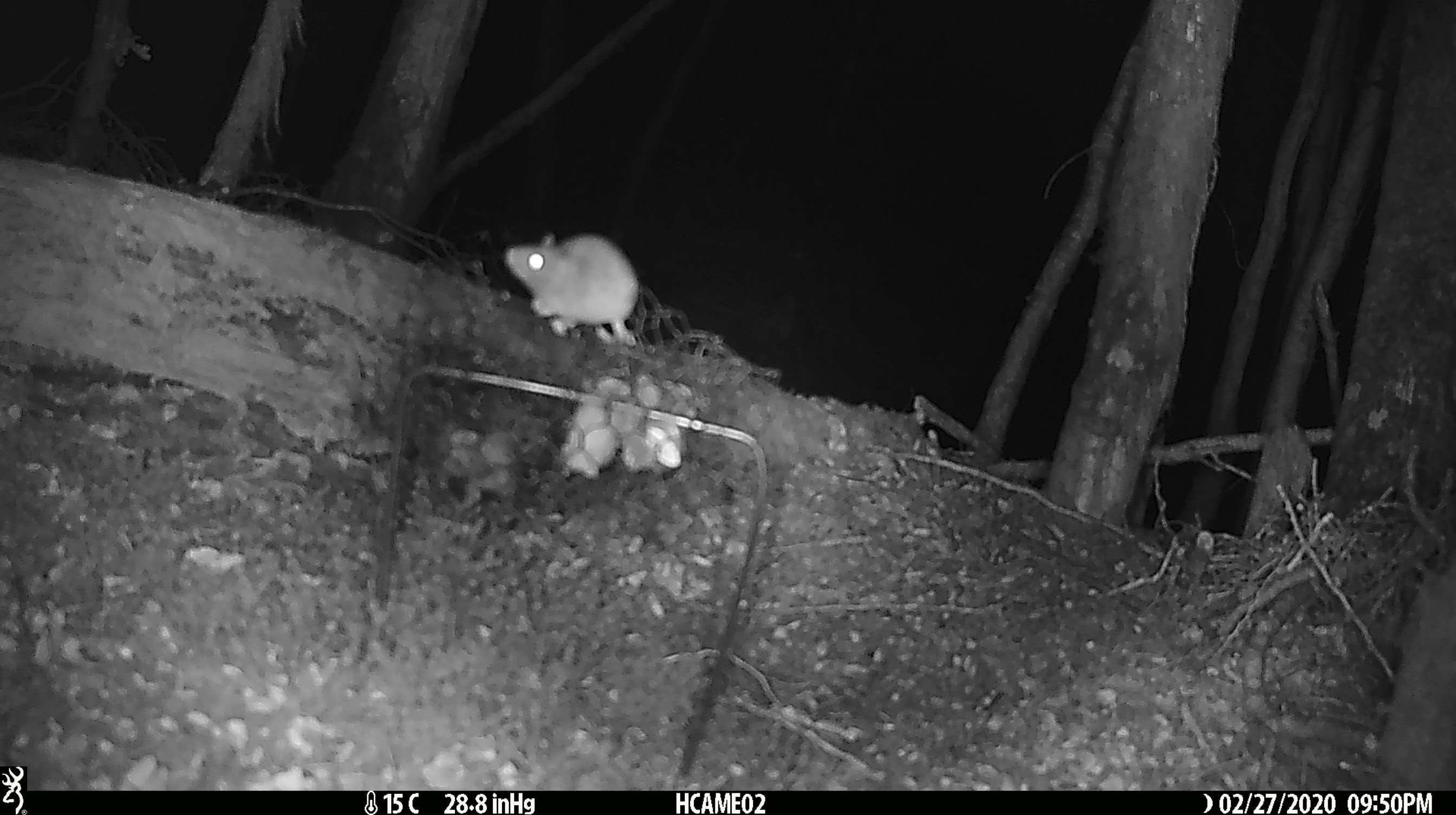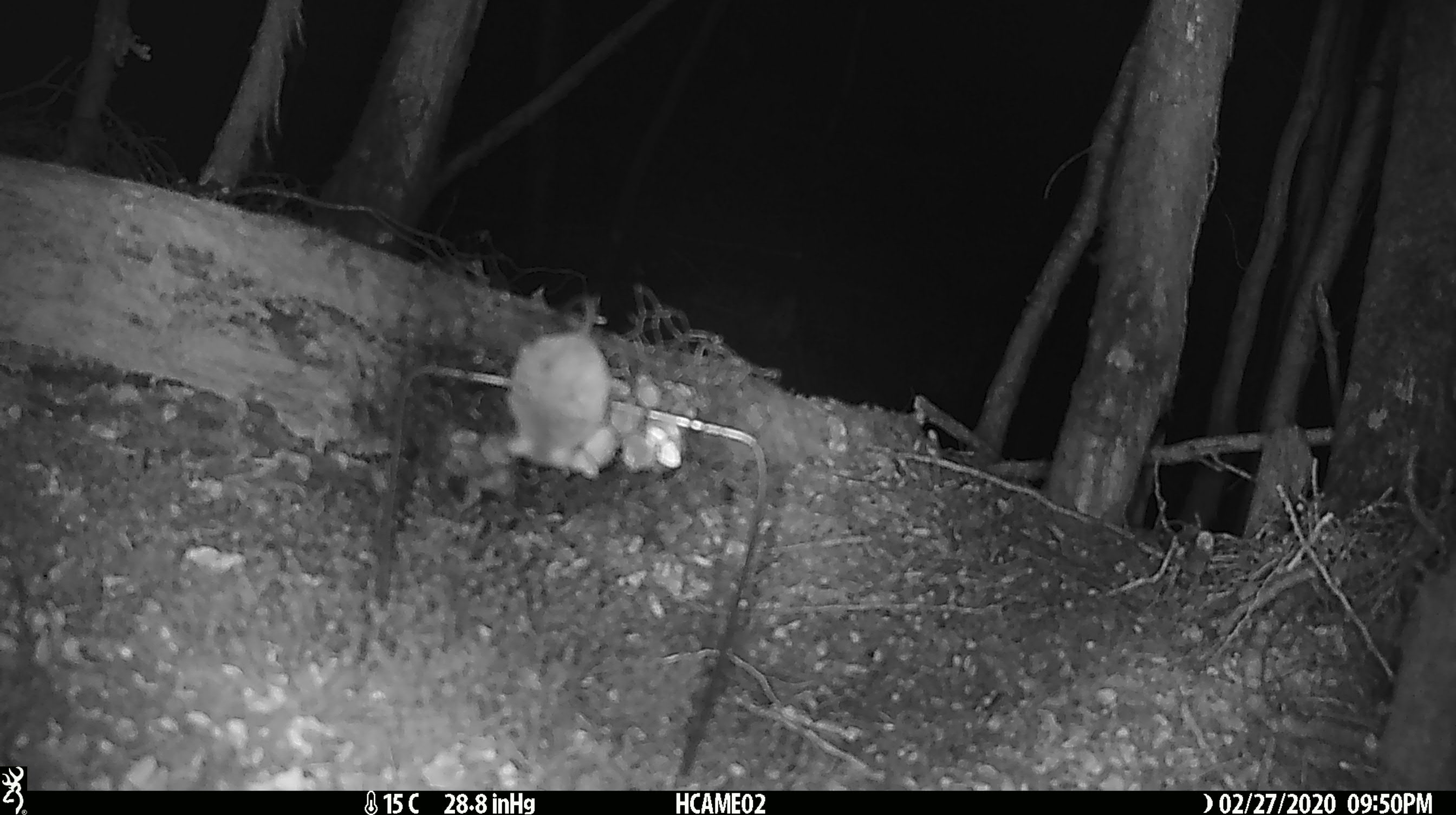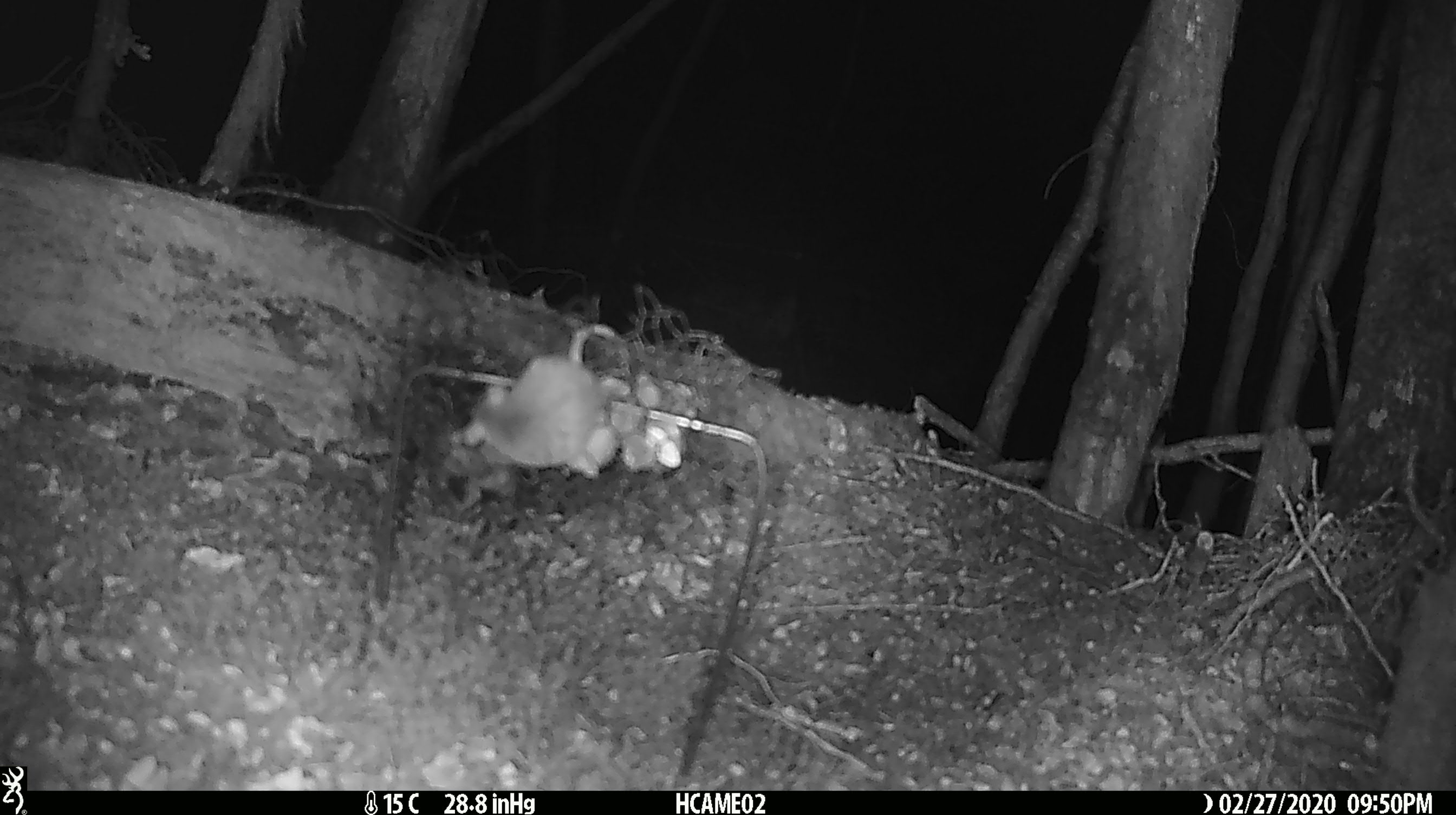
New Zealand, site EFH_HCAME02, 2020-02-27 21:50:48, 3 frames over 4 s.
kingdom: Animalia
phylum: Chordata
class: Mammalia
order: Rodentia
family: Muridae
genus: Mus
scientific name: Mus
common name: mouse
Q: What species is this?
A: Mouse (Mus).